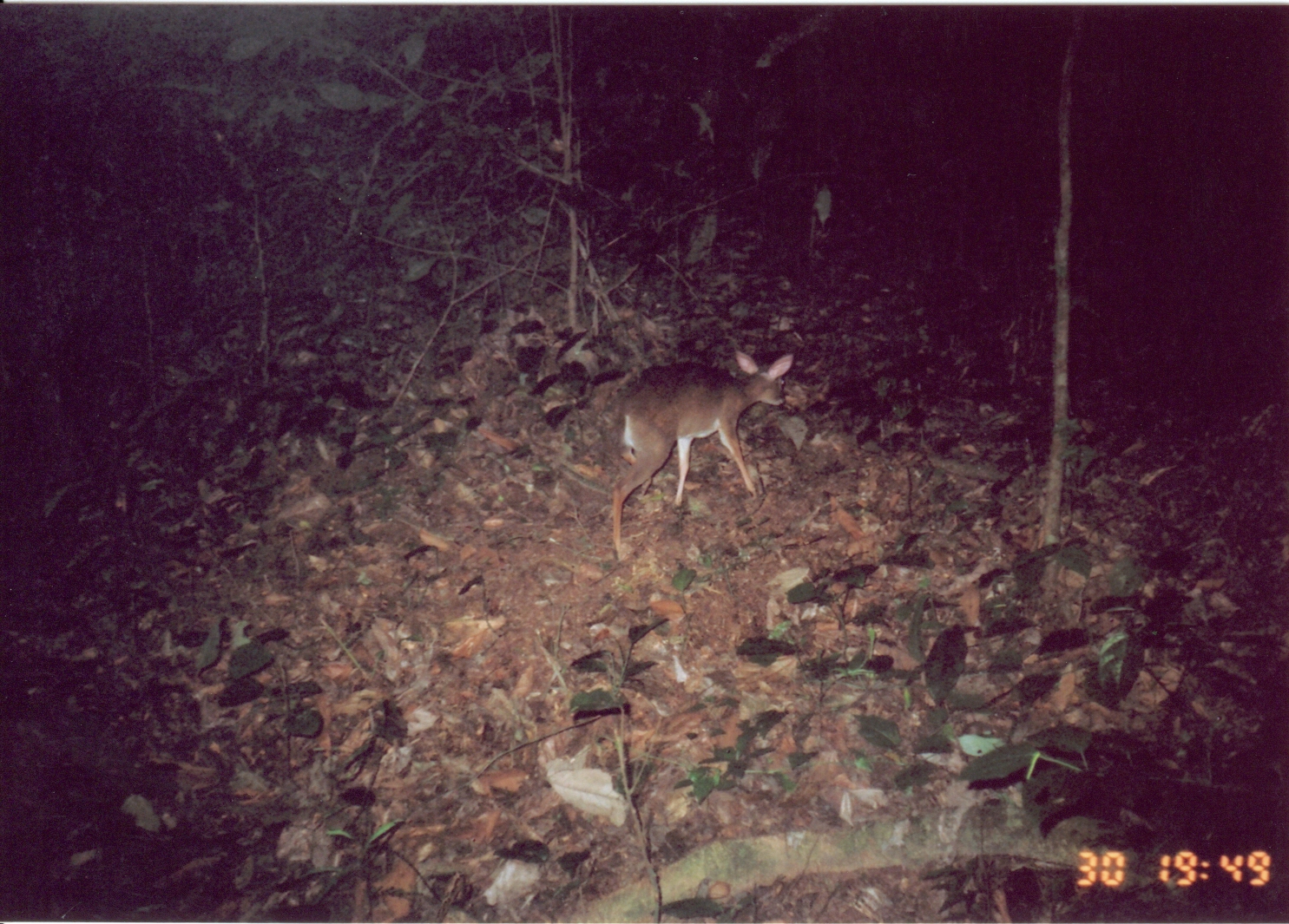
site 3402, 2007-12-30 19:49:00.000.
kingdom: Animalia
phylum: Chordata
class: Mammalia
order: Artiodactyla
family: Bovidae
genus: Nesotragus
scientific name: Nesotragus moschatus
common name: suni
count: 1